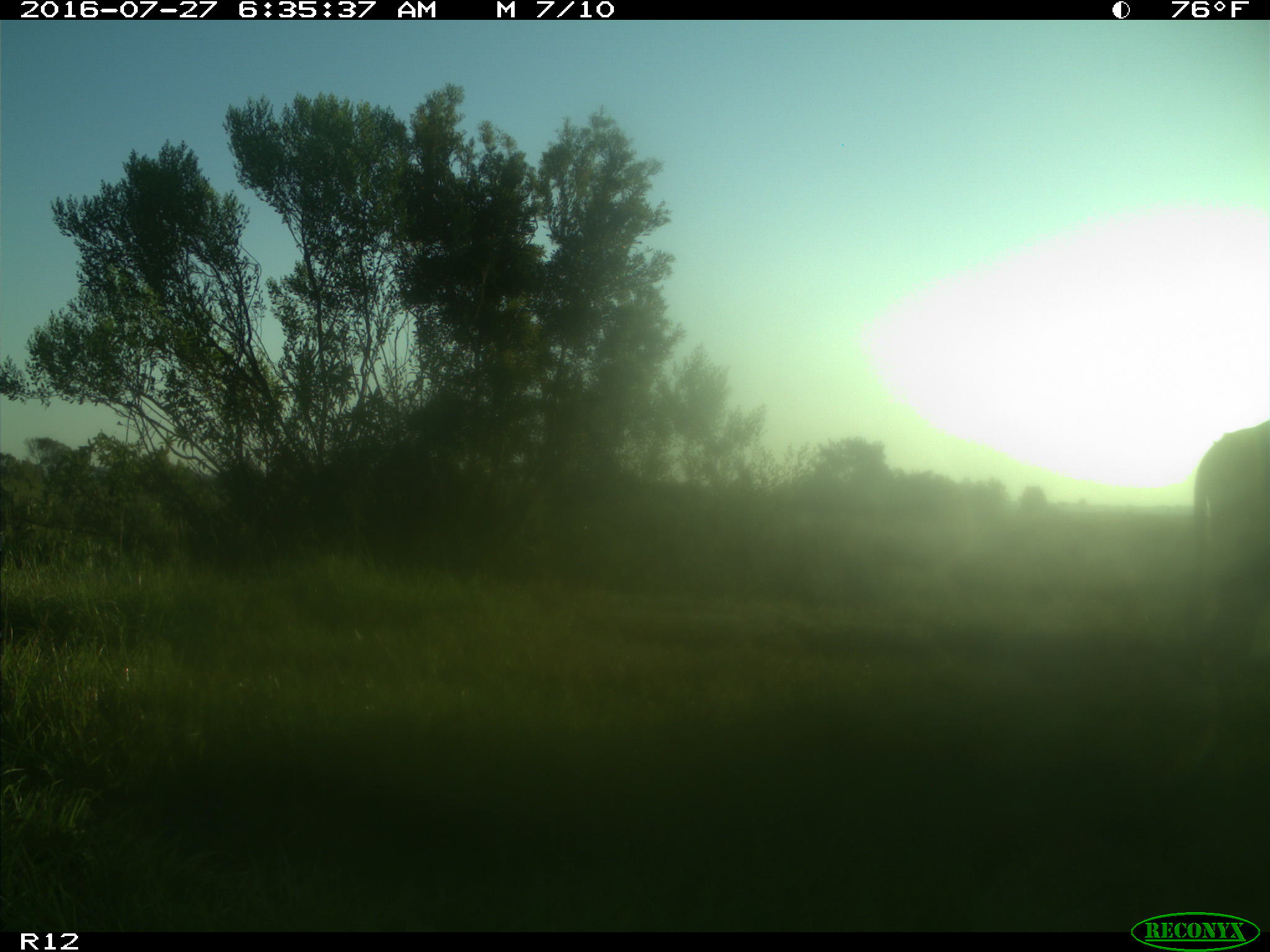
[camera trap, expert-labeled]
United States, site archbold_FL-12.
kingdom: Animalia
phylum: Chordata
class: Mammalia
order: Artiodactyla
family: Bovidae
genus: Bos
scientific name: Bos taurus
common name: domestic cow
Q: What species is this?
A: Bos taurus (domestic cow).